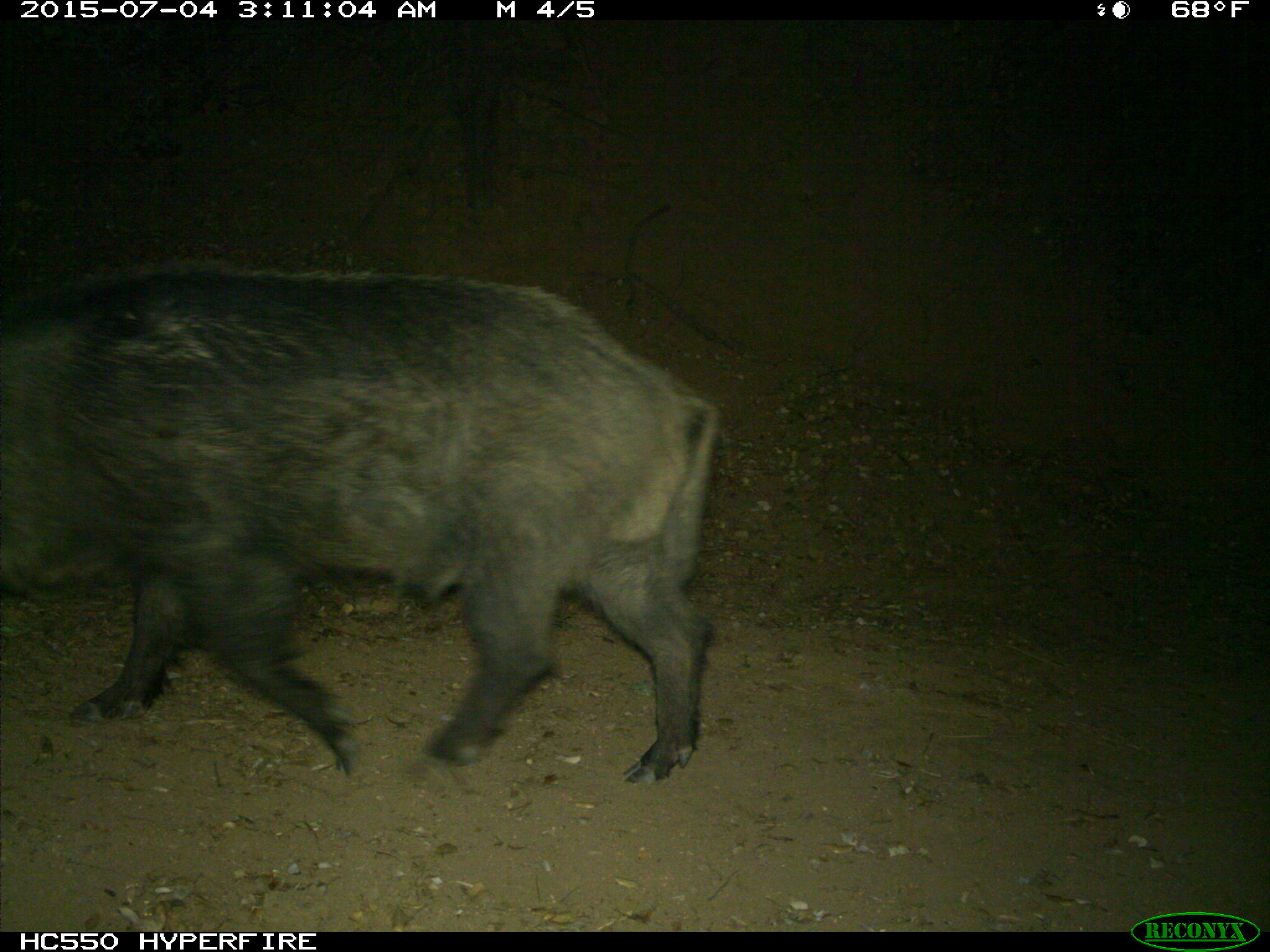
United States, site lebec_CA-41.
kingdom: Animalia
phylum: Chordata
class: Mammalia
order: Artiodactyla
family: Suidae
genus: Sus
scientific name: Sus scrofa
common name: wild boar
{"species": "Sus scrofa (wild boar)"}